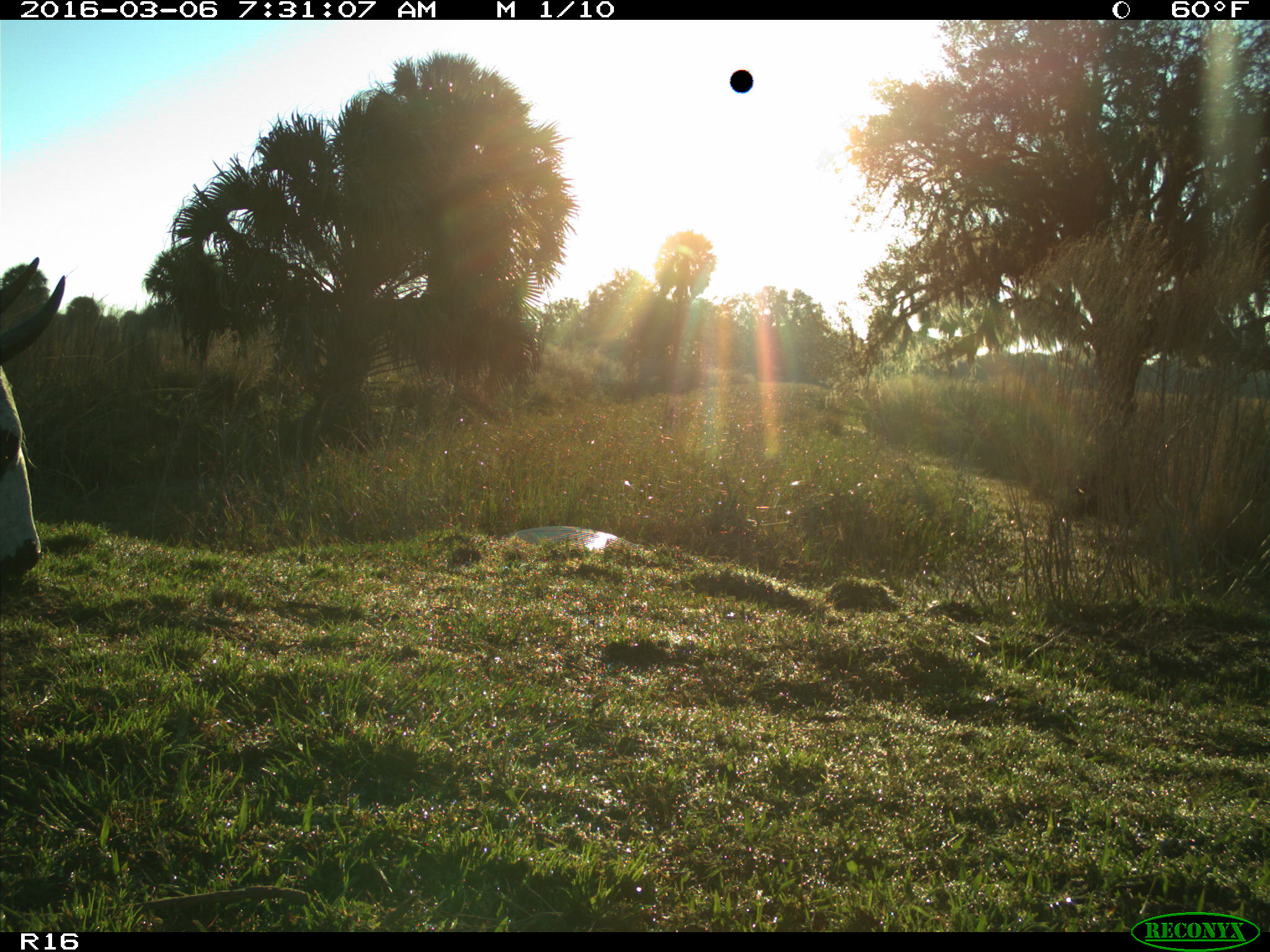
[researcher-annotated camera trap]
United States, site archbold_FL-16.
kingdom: Animalia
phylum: Chordata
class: Mammalia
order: Artiodactyla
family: Bovidae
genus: Bos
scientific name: Bos taurus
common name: domestic cow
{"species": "Bos taurus (domestic cow)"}